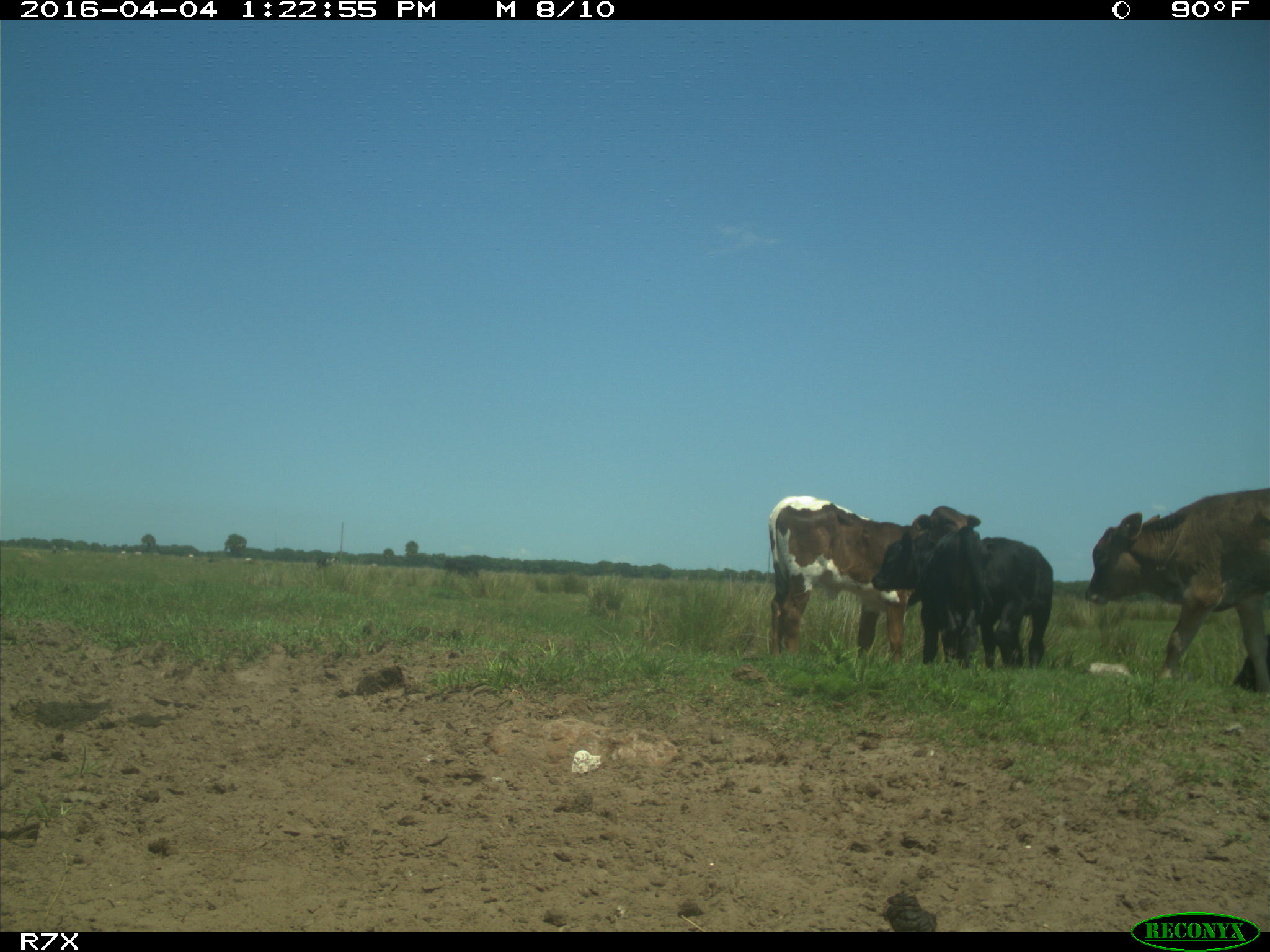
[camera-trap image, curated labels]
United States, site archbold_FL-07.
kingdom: Animalia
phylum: Chordata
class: Mammalia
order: Artiodactyla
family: Bovidae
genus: Bos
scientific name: Bos taurus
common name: domestic cow